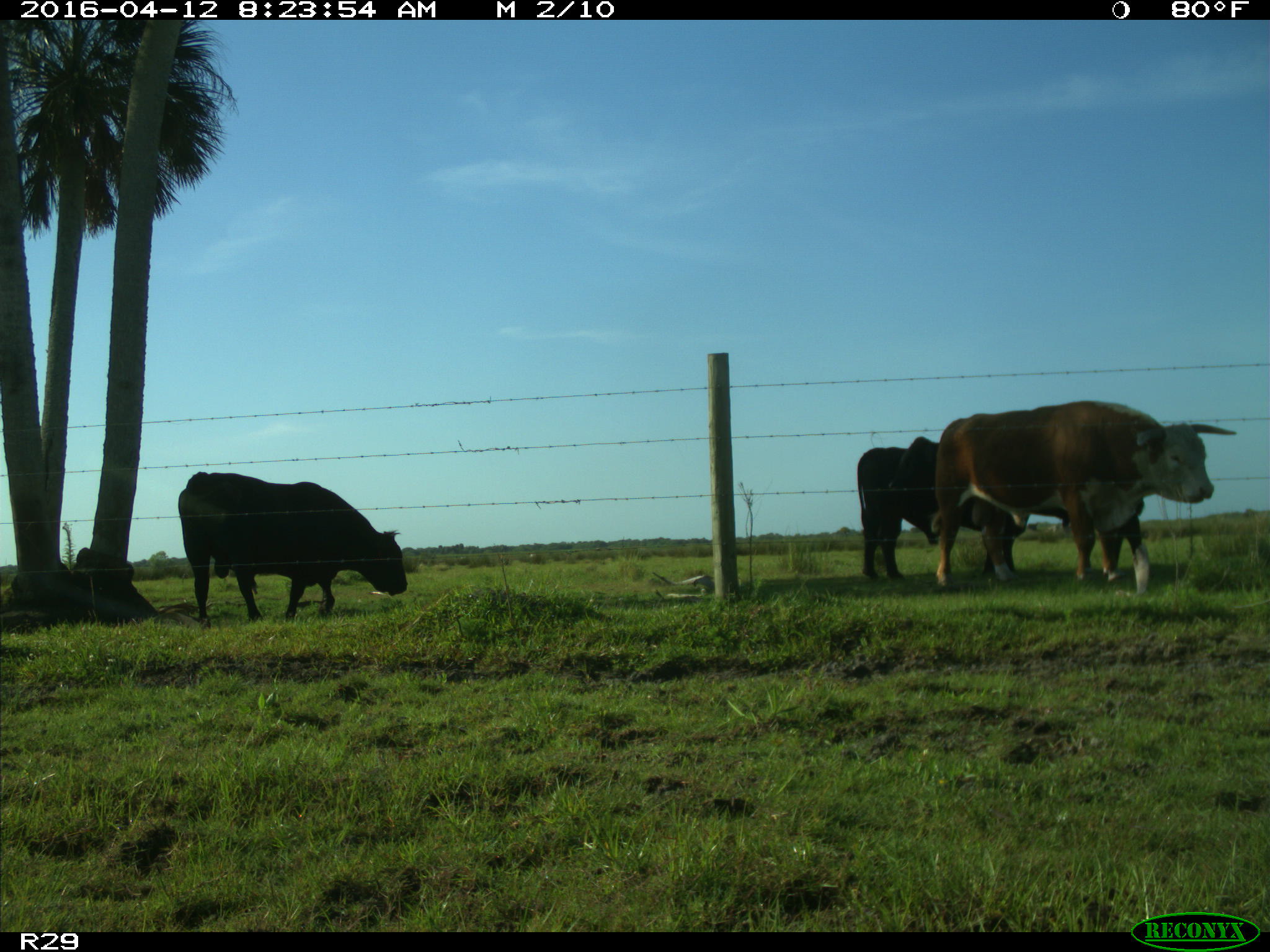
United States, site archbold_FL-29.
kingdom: Animalia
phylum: Chordata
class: Mammalia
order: Artiodactyla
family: Bovidae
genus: Bos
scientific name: Bos taurus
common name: domestic cow